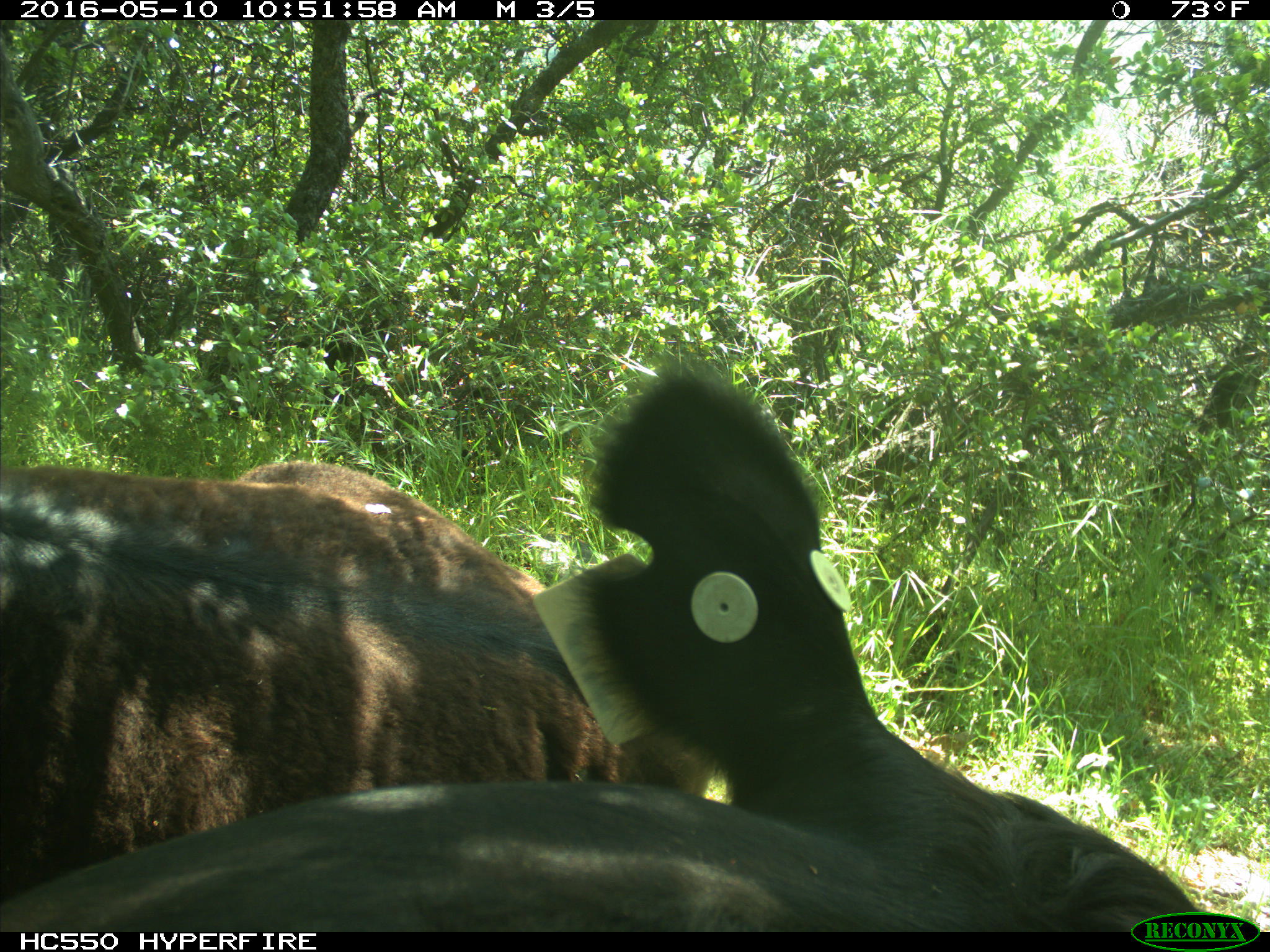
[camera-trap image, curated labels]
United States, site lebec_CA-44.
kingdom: Animalia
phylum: Chordata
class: Mammalia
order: Artiodactyla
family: Bovidae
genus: Bos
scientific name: Bos taurus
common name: domestic cow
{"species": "Bos taurus (domestic cow)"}